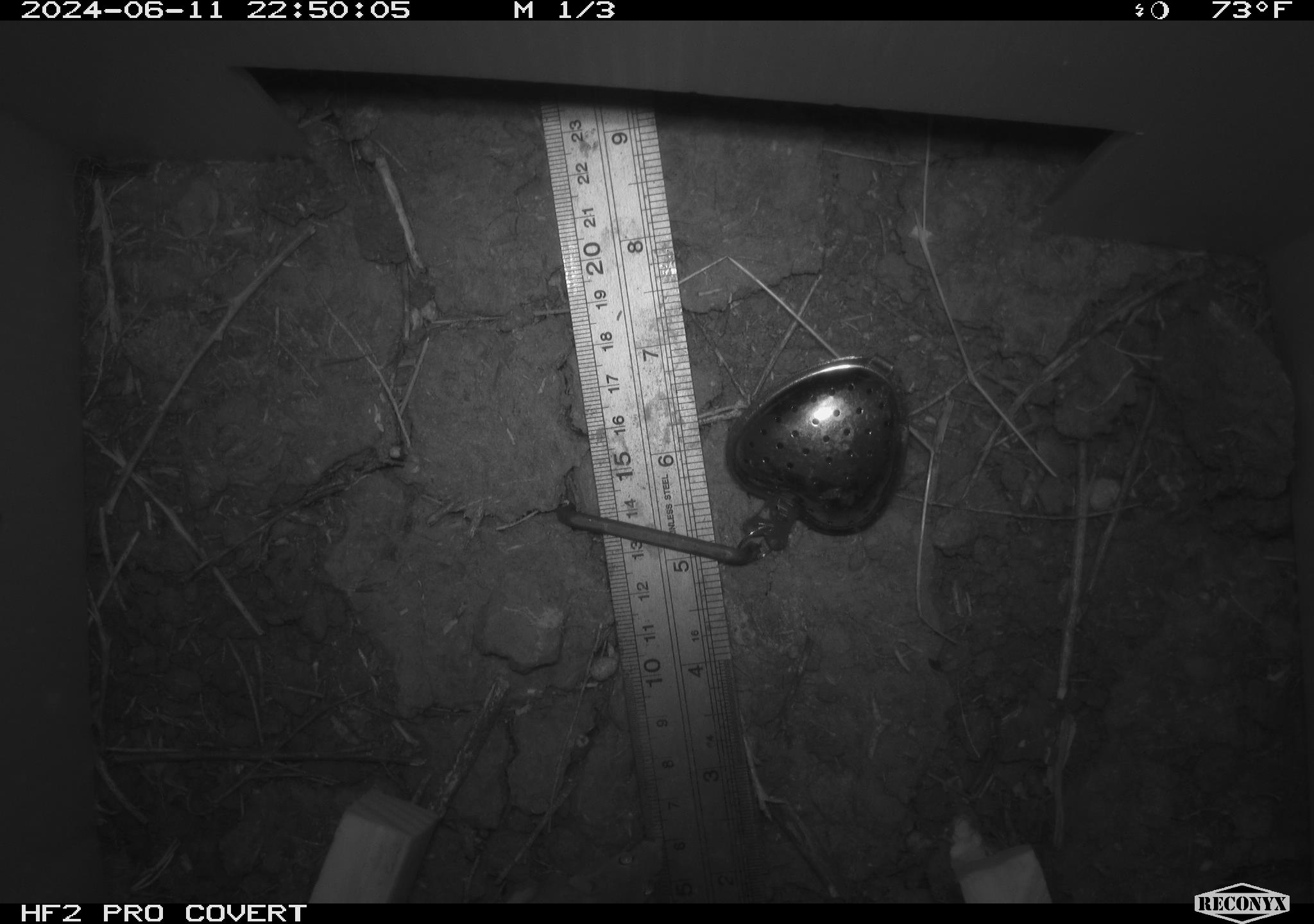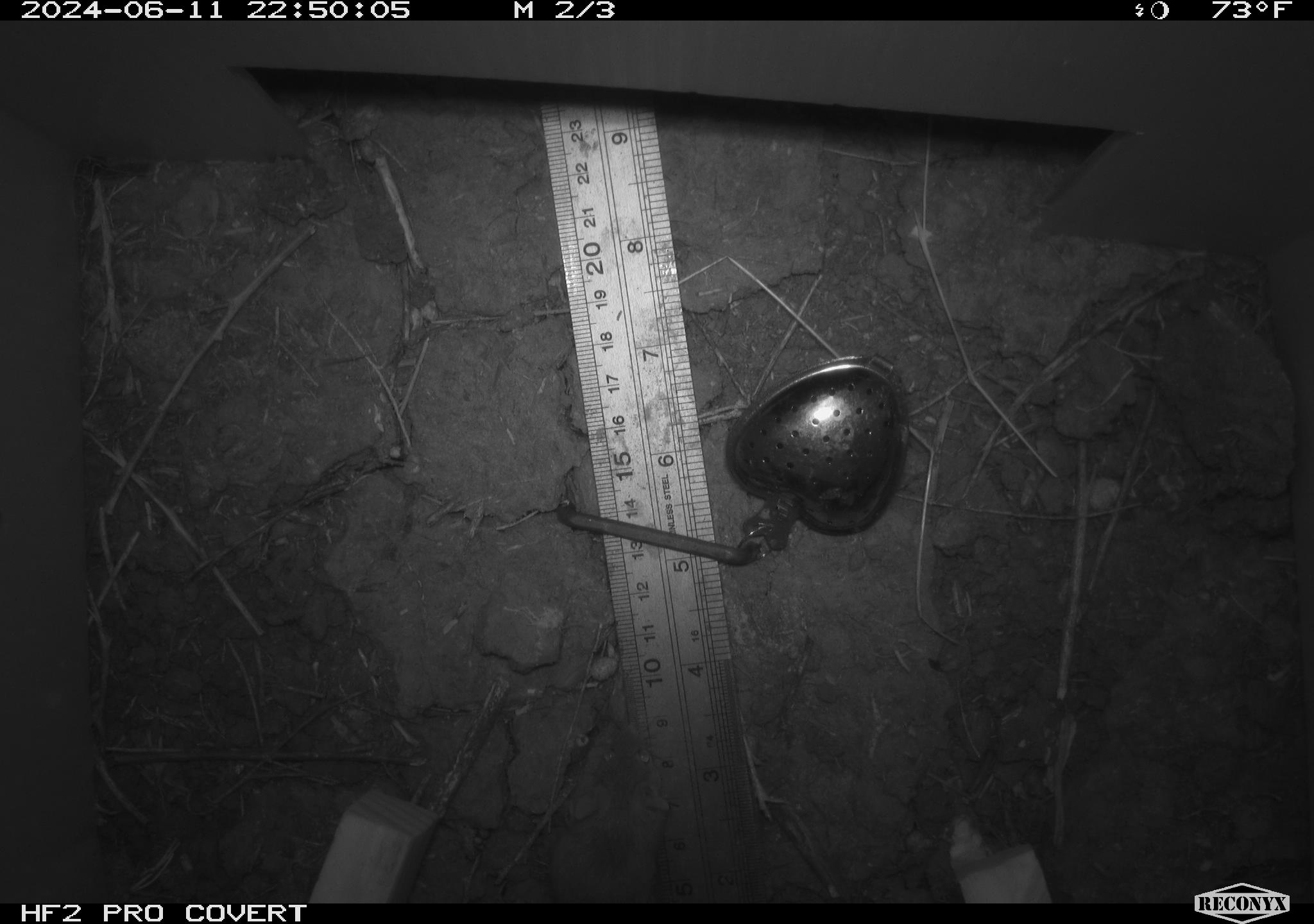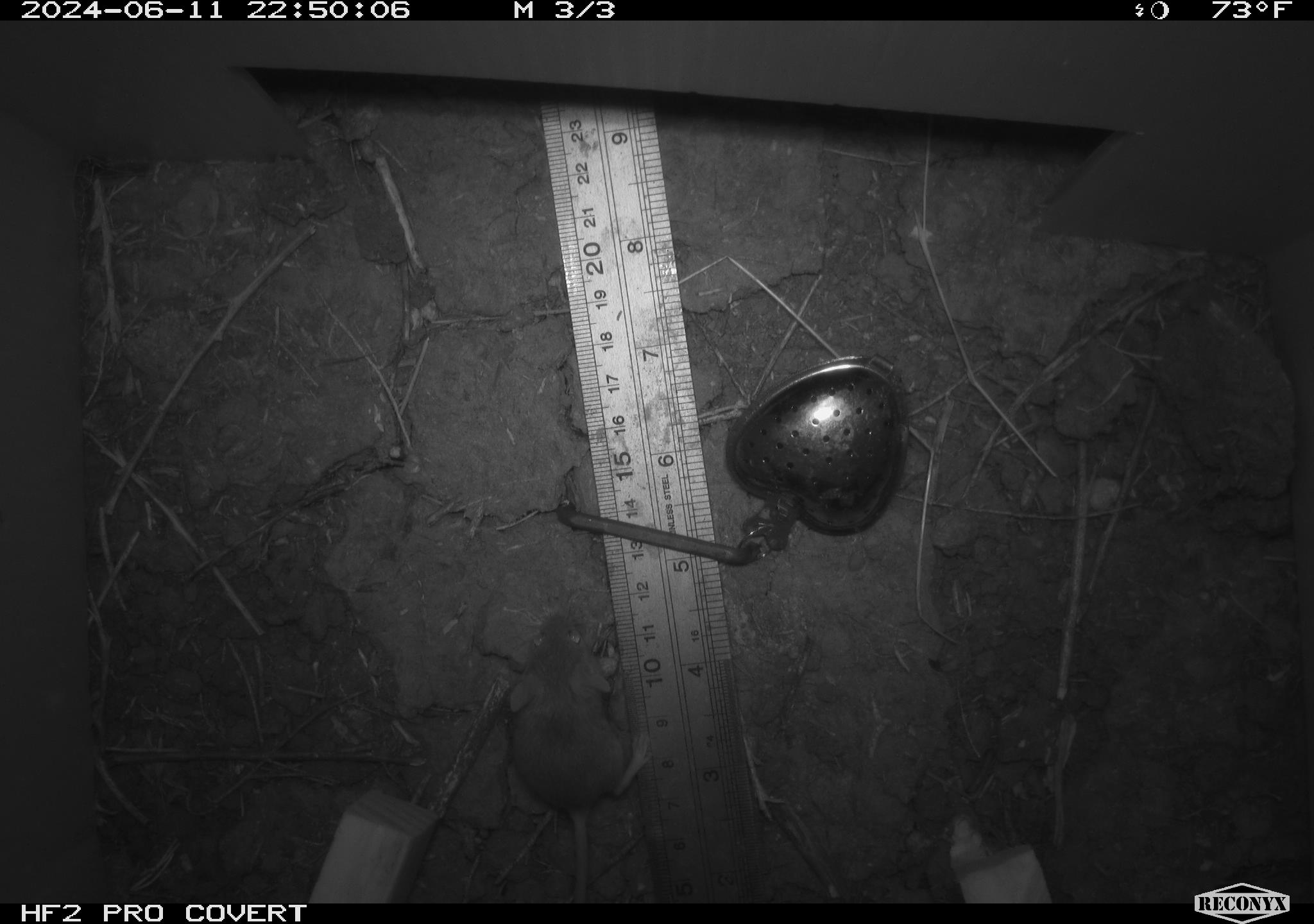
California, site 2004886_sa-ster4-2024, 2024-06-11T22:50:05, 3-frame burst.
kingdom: Animalia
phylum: Chordata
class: Mammalia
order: Rodentia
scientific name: Rodentia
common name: mouse species